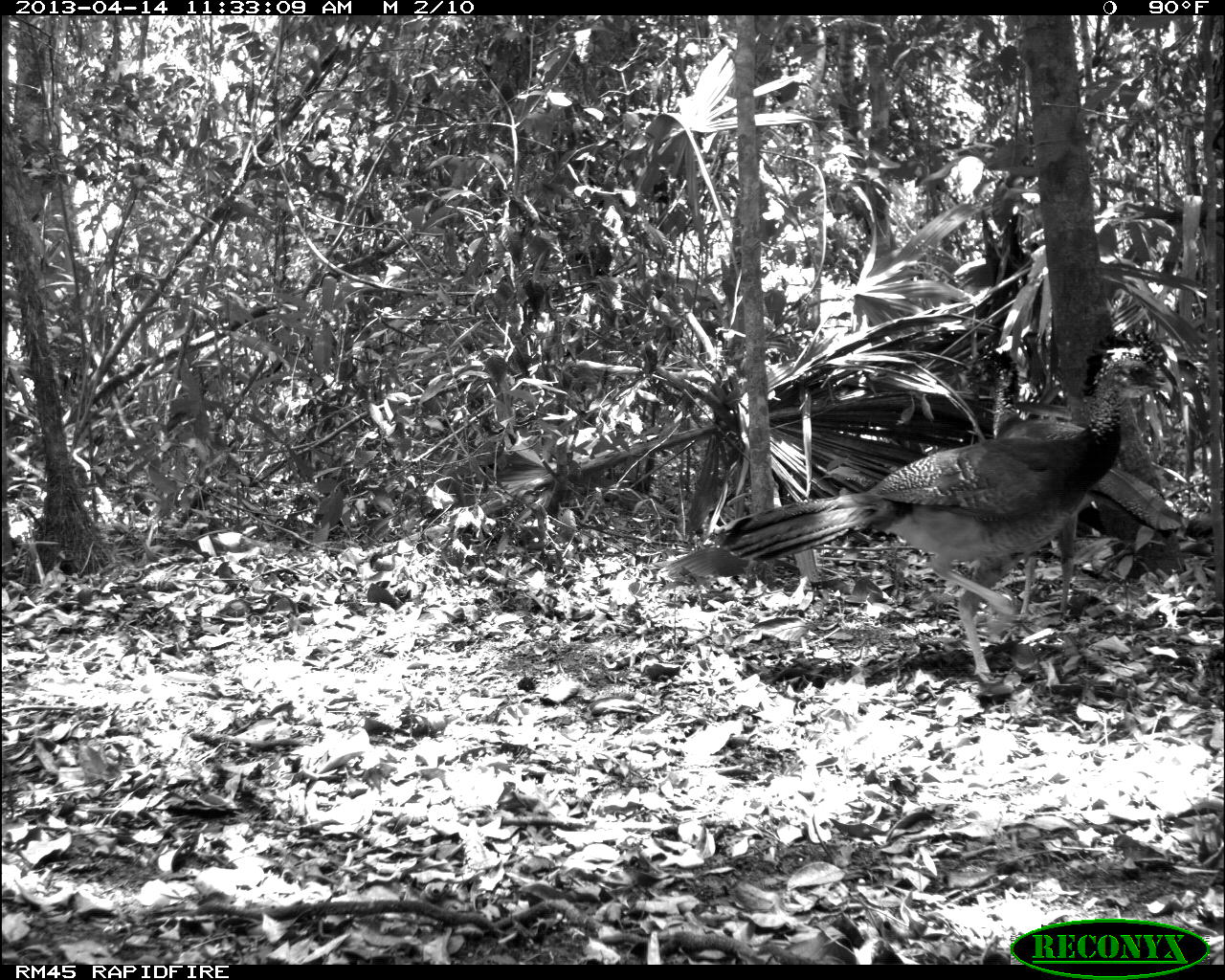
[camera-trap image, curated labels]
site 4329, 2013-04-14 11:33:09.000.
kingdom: Animalia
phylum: Chordata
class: Aves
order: Galliformes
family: Cracidae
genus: Crax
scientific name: Crax rubra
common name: great curassow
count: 3